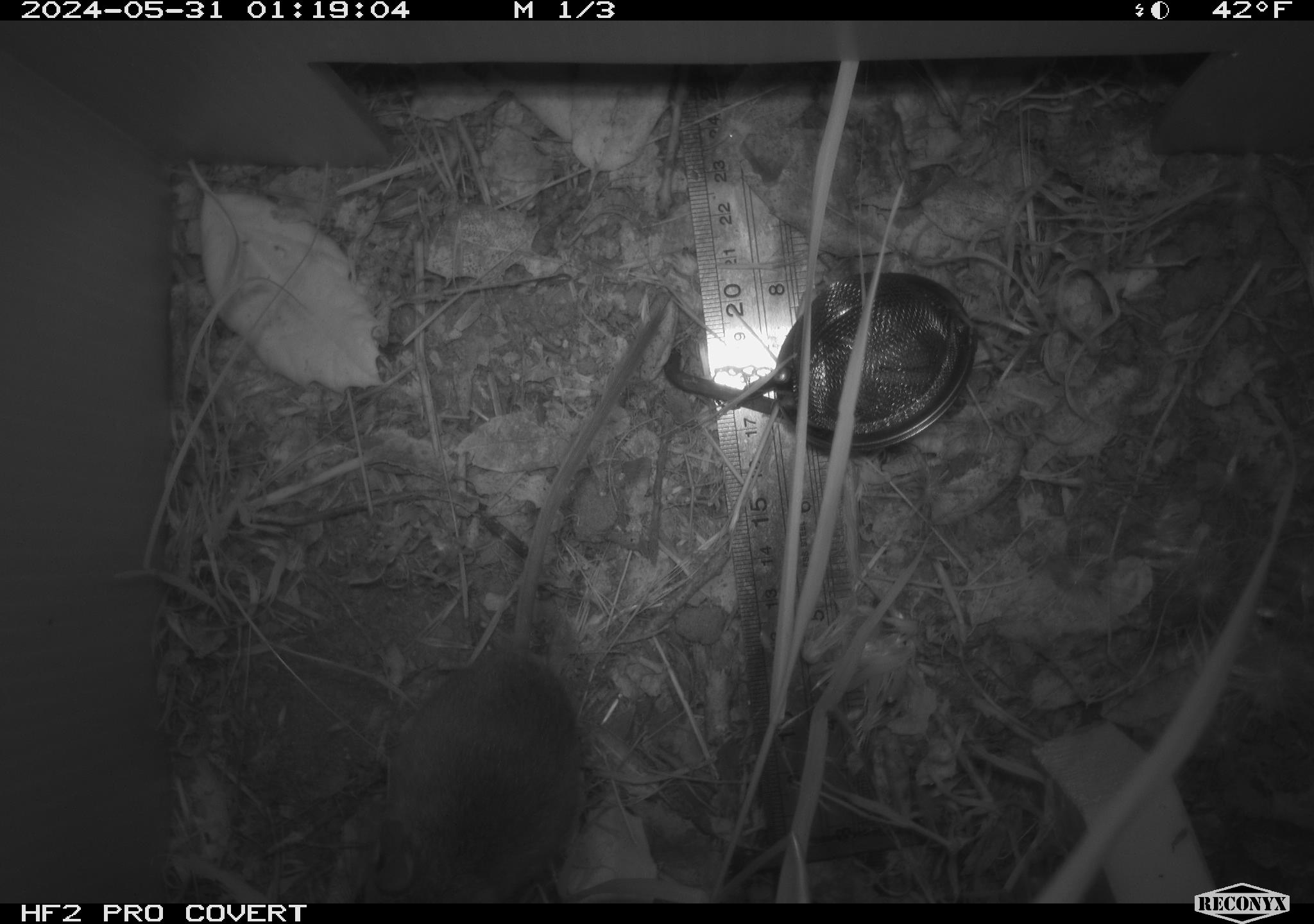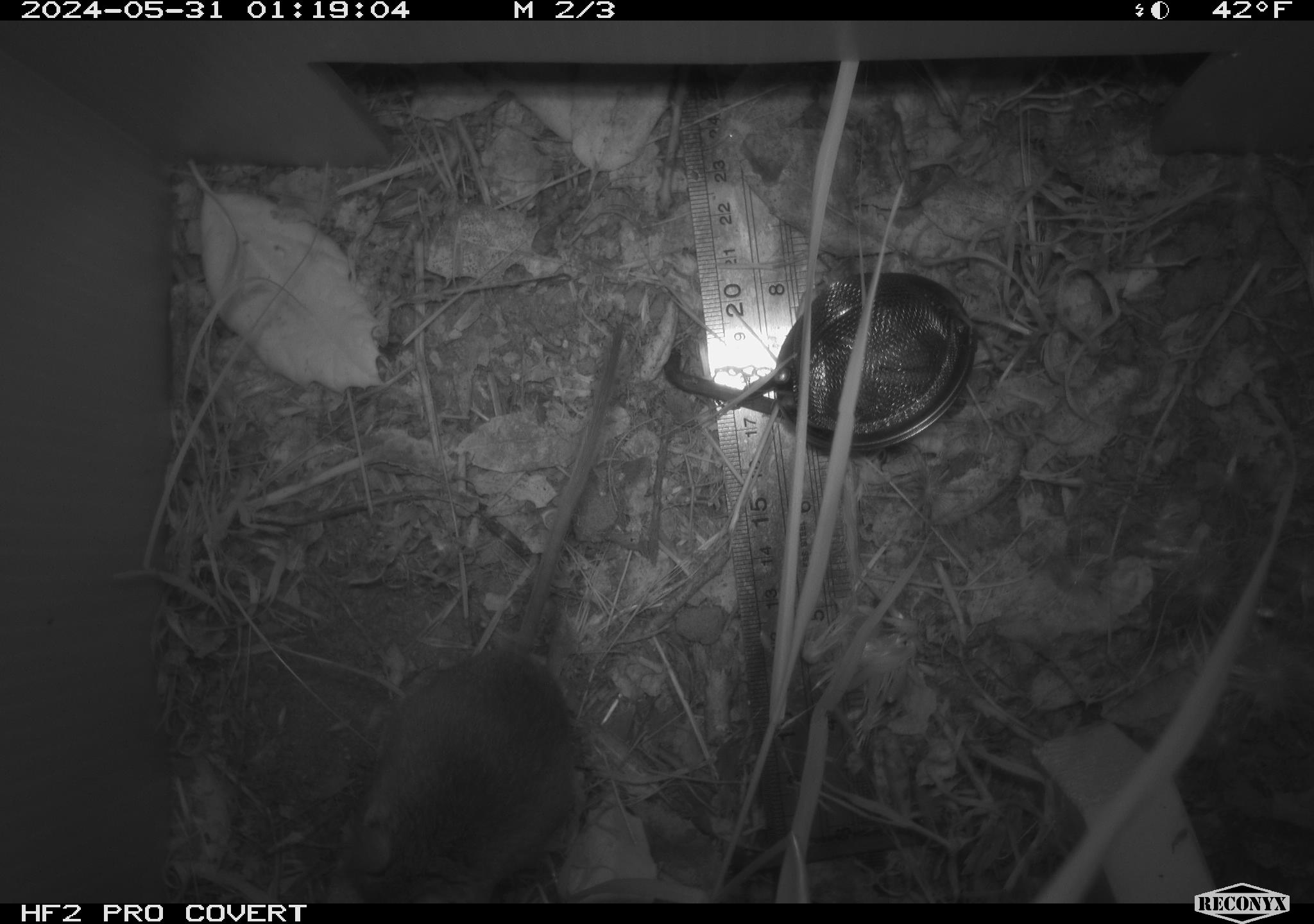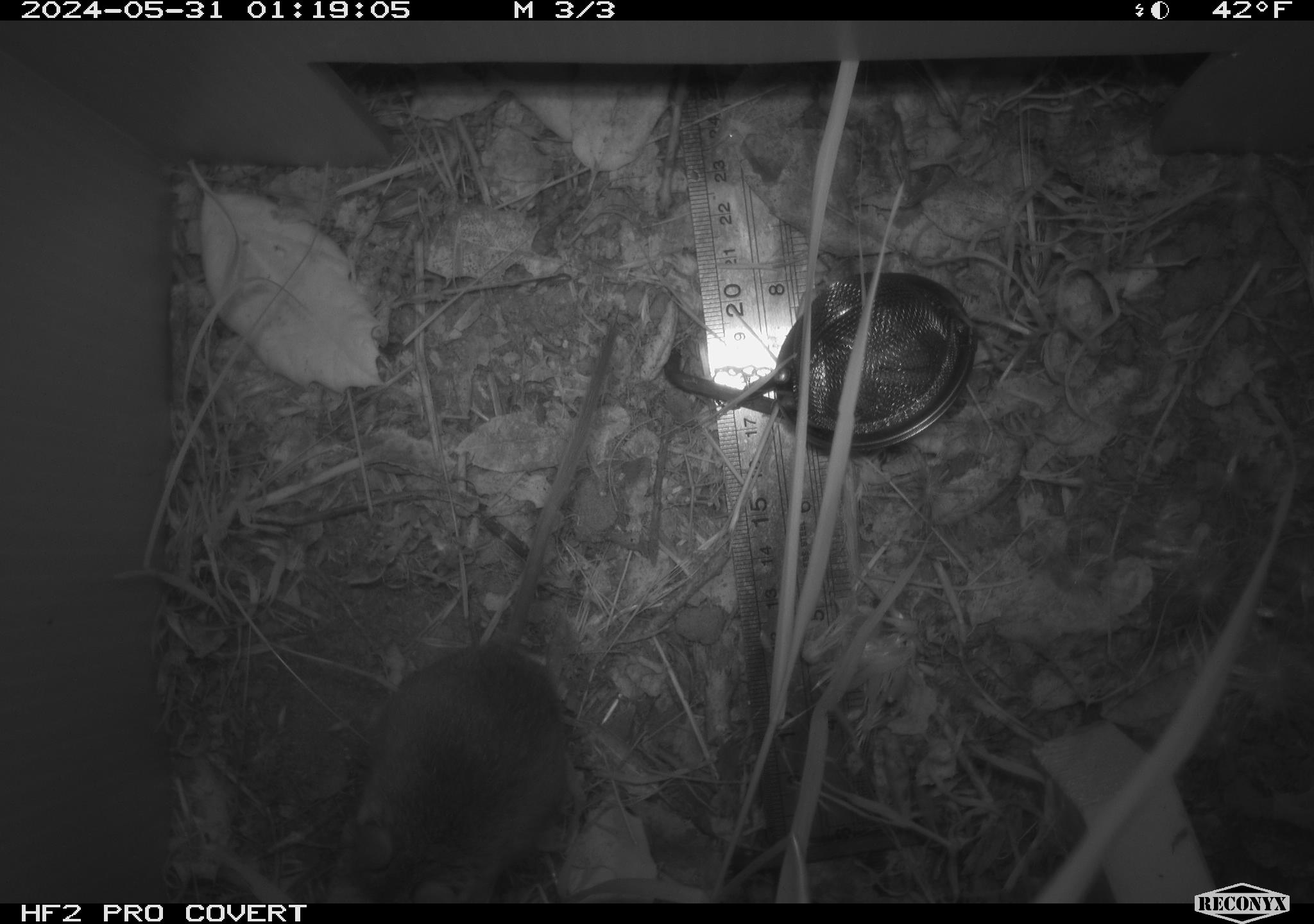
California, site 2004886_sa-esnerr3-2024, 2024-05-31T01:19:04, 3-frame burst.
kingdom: Animalia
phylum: Chordata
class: Mammalia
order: Rodentia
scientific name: Rodentia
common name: rodent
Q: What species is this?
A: Rodent (Rodentia).